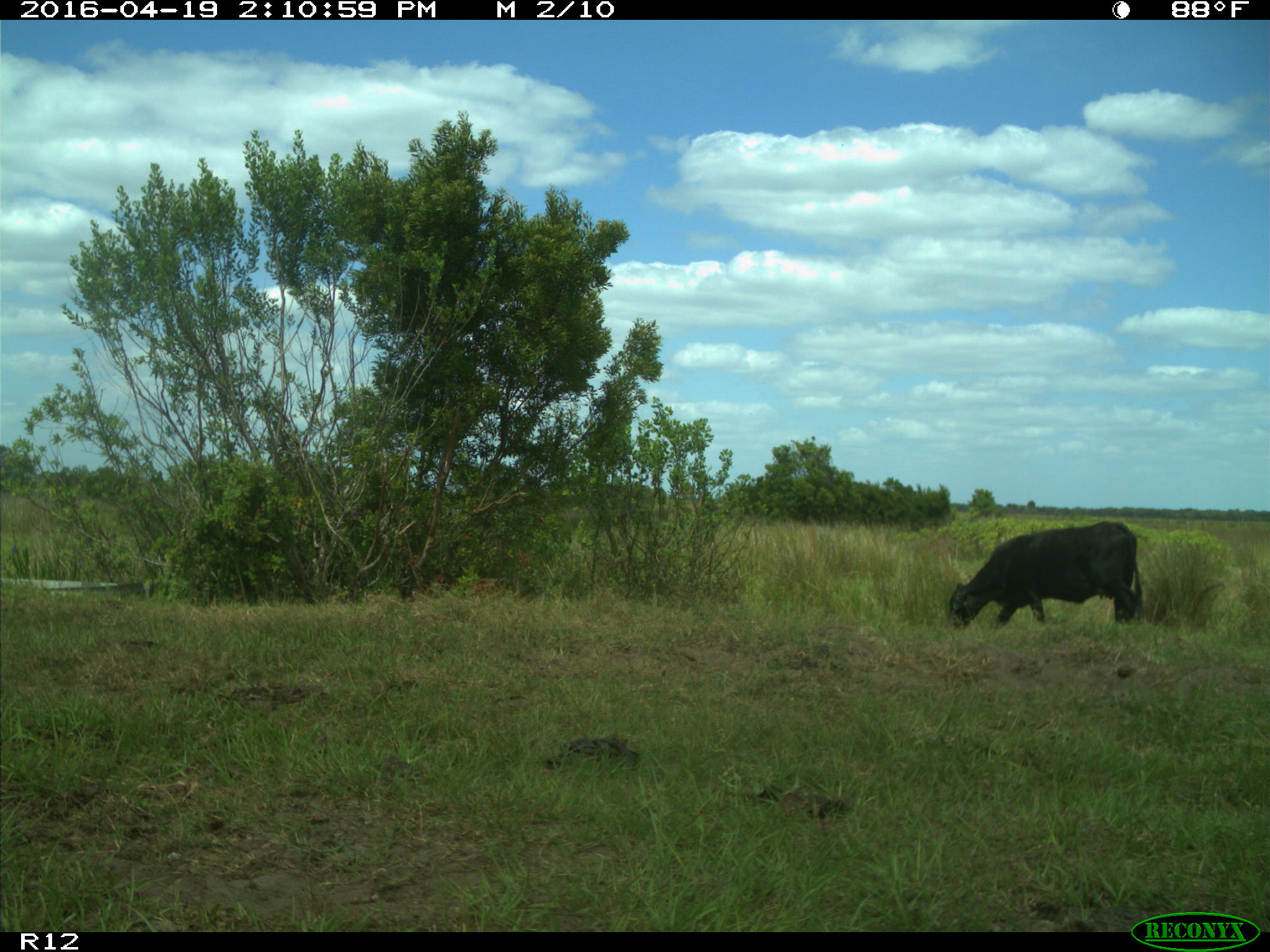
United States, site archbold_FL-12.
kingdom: Animalia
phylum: Chordata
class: Mammalia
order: Artiodactyla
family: Bovidae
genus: Bos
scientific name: Bos taurus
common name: domestic cow